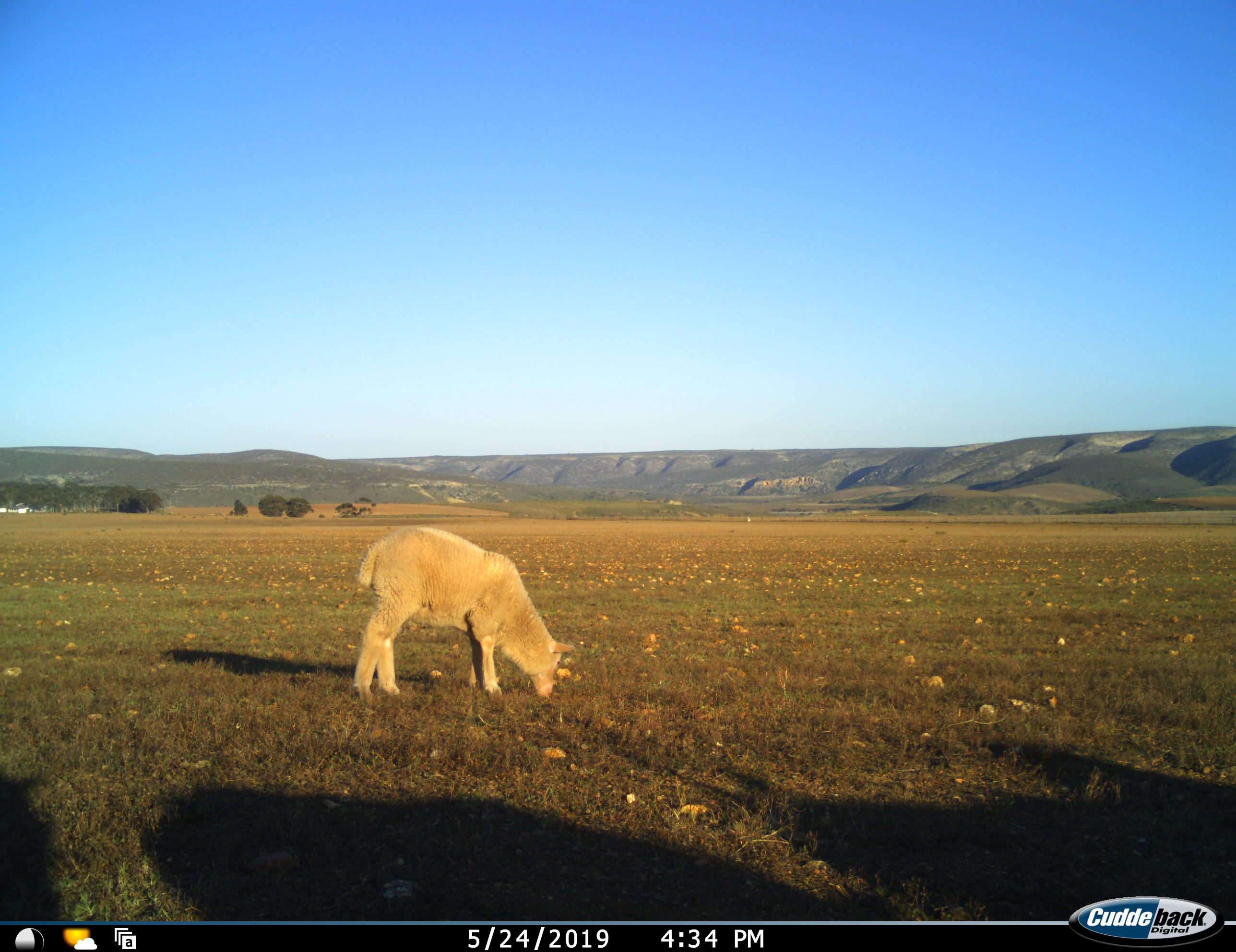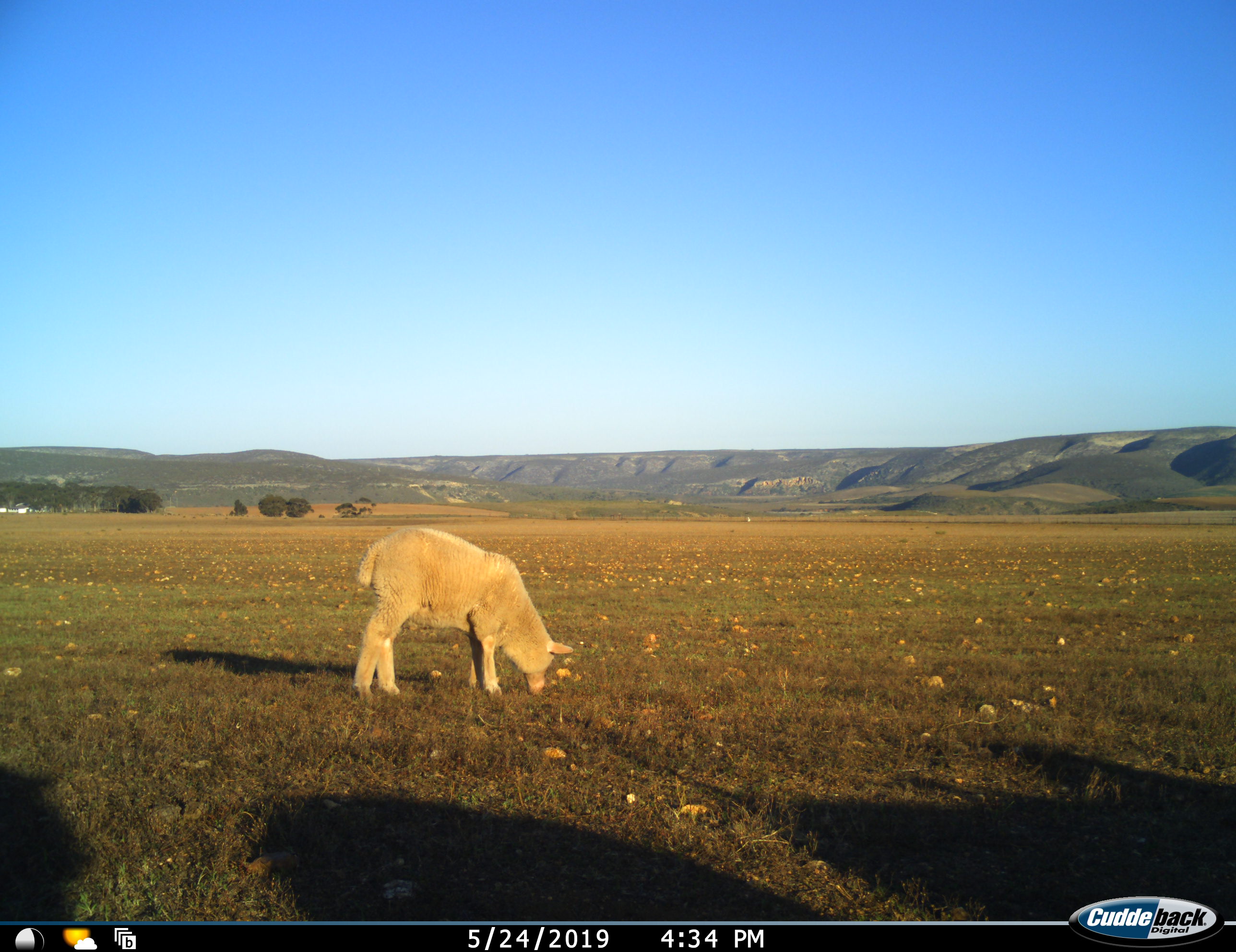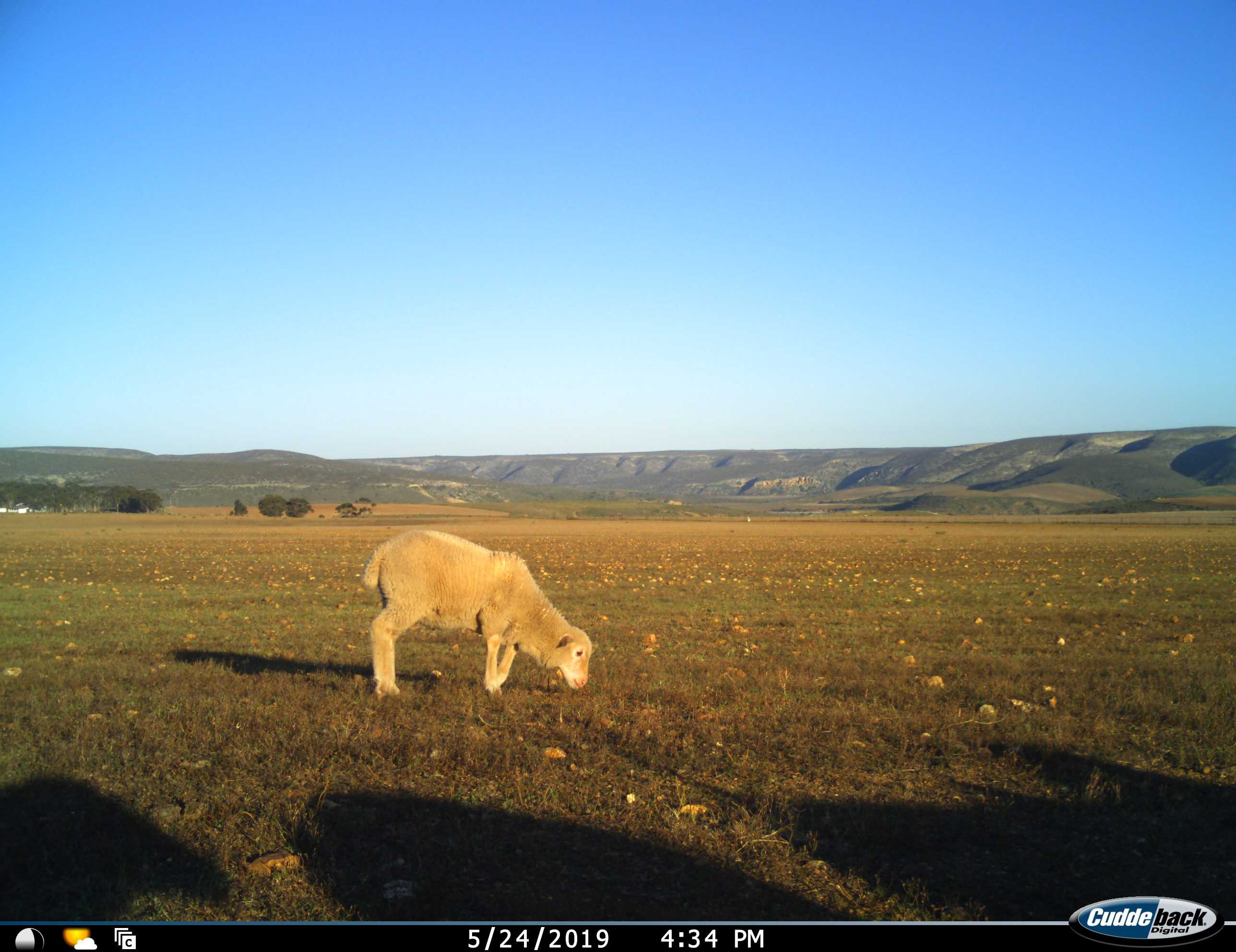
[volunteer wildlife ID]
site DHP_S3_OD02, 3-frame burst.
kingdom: Animalia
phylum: Chordata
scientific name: Vertebrata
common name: domestic animal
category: domesticanimal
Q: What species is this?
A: Domesticanimal (domestic animal) (Vertebrata).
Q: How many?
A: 1.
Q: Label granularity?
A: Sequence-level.